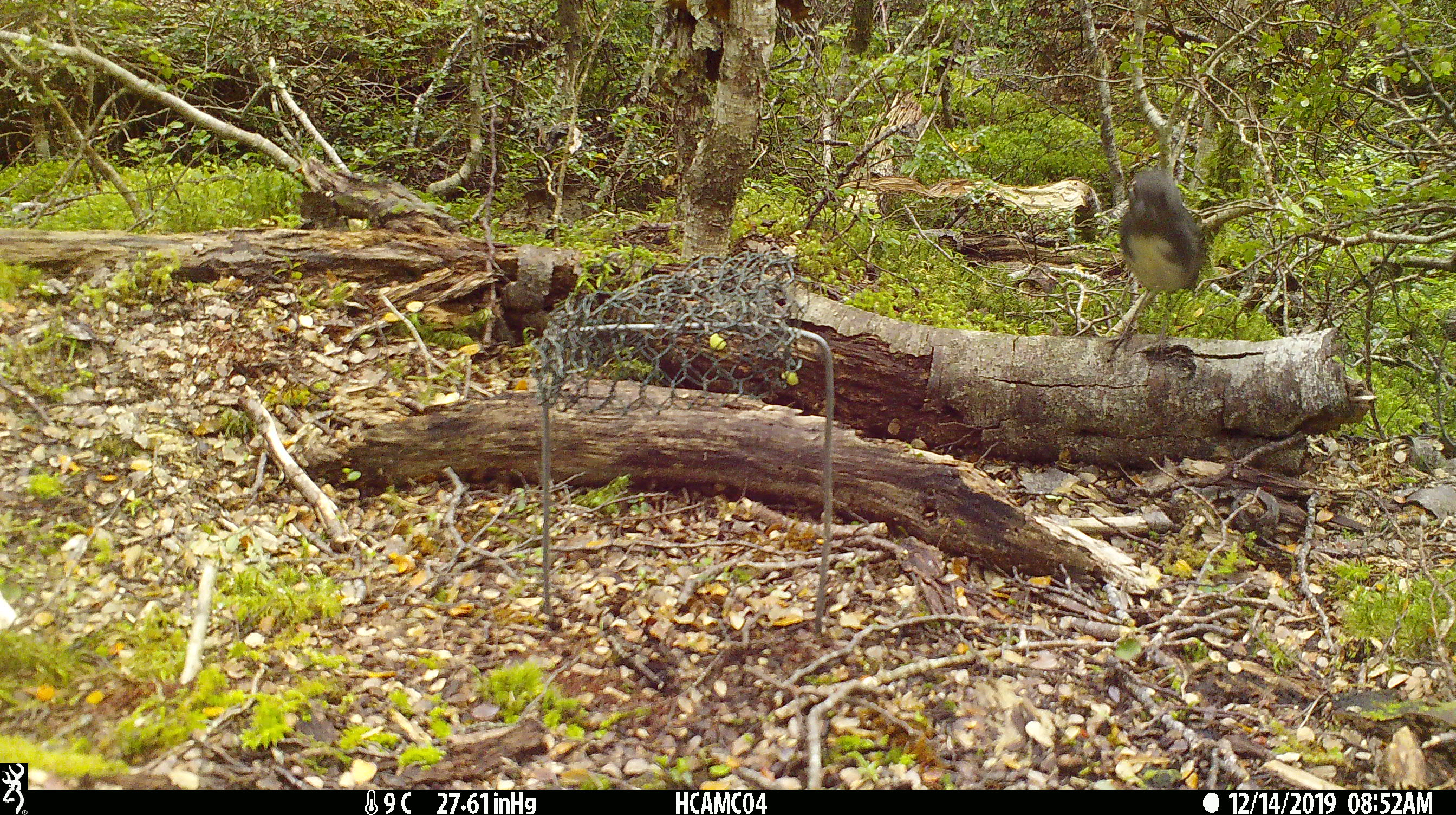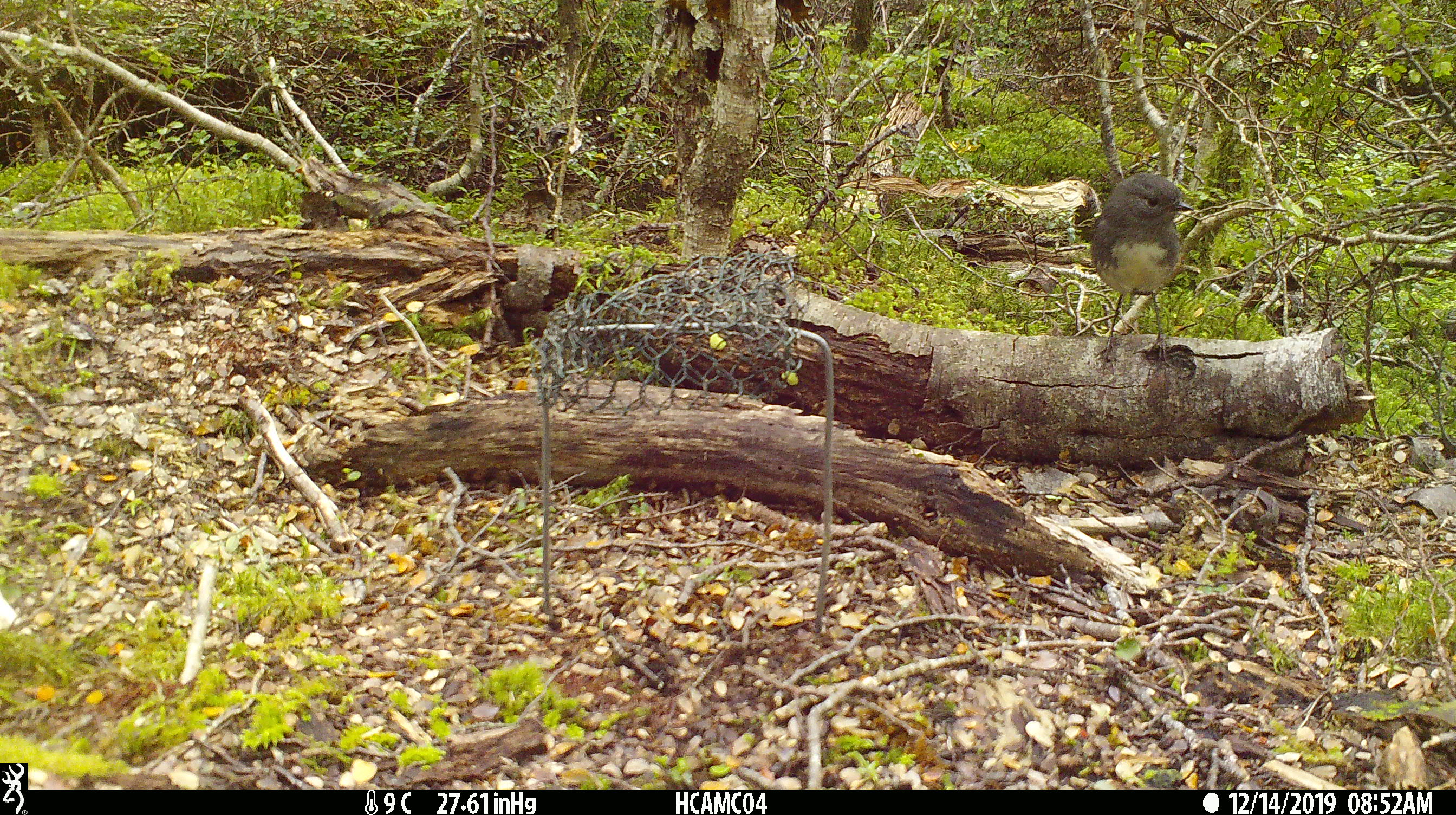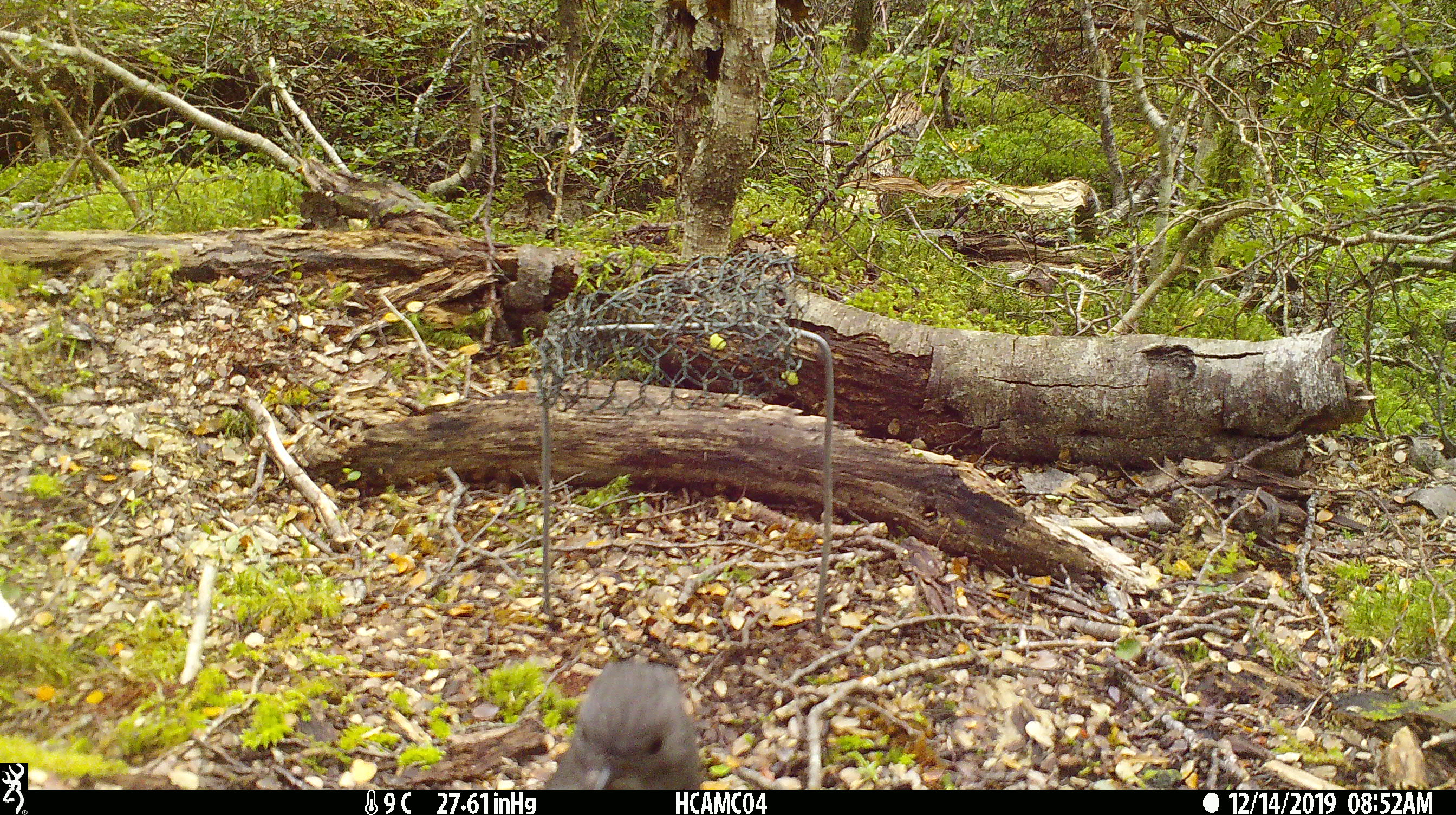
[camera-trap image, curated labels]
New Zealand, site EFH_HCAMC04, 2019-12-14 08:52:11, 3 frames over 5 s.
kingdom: Animalia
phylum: Chordata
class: Aves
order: Passeriformes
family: Petroicidae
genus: Petroica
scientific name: Petroica australis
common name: new zealand robin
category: robin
Robin (new zealand robin) (Petroica australis).